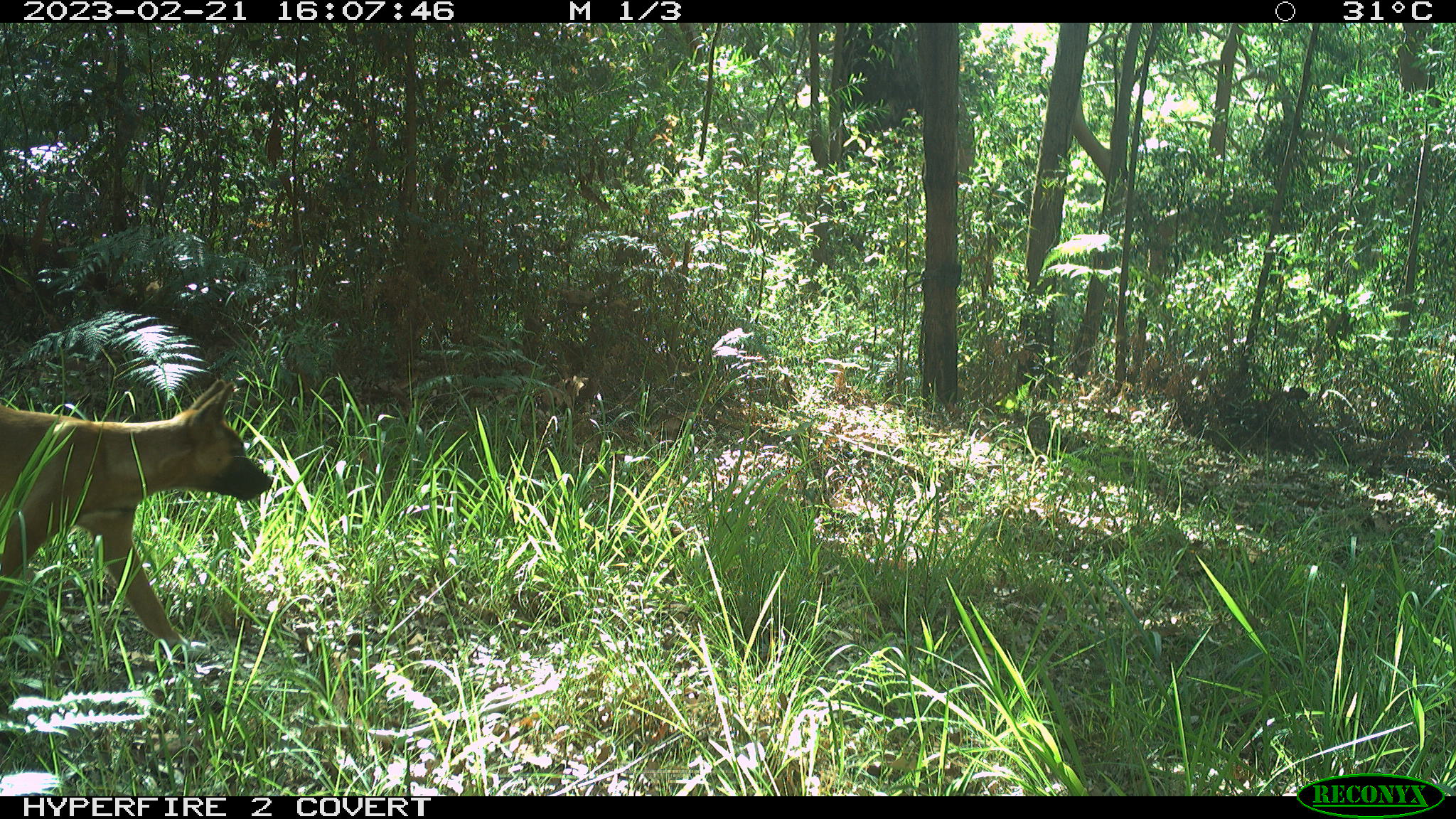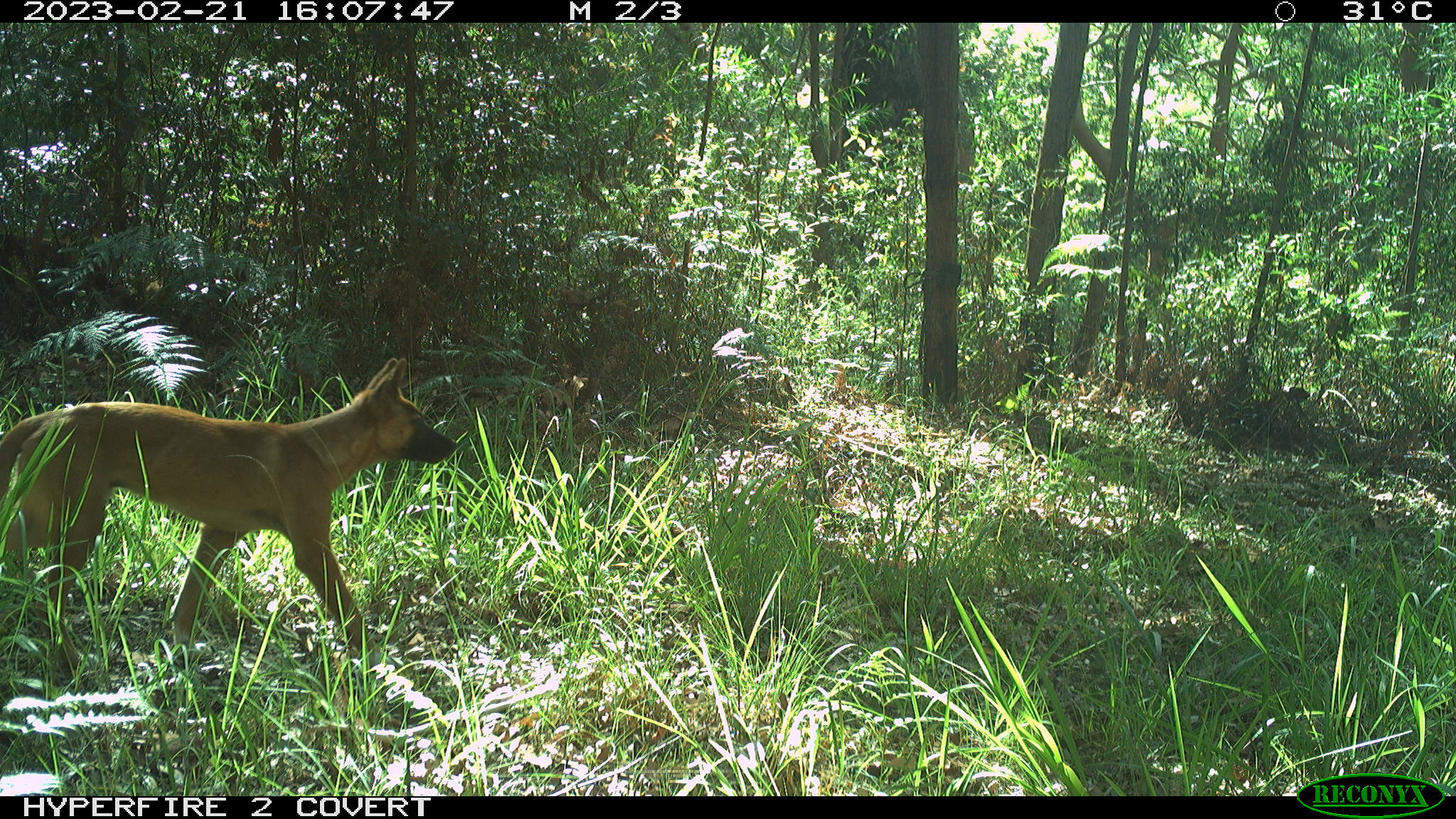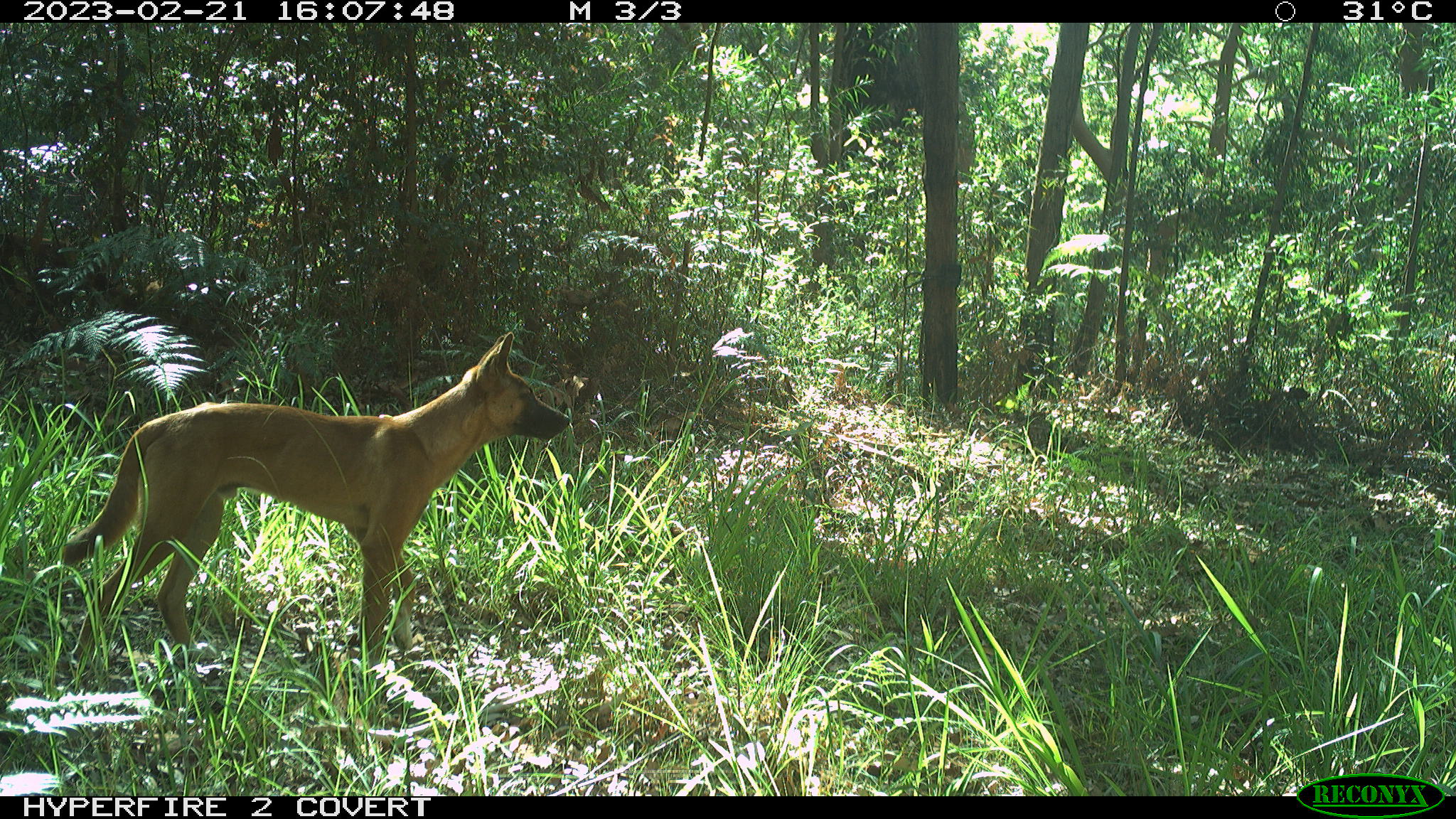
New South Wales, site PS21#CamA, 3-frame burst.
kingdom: Animalia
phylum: Chordata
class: Mammalia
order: Carnivora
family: Canidae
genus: Canis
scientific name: Canis familiaris dingo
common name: dingo